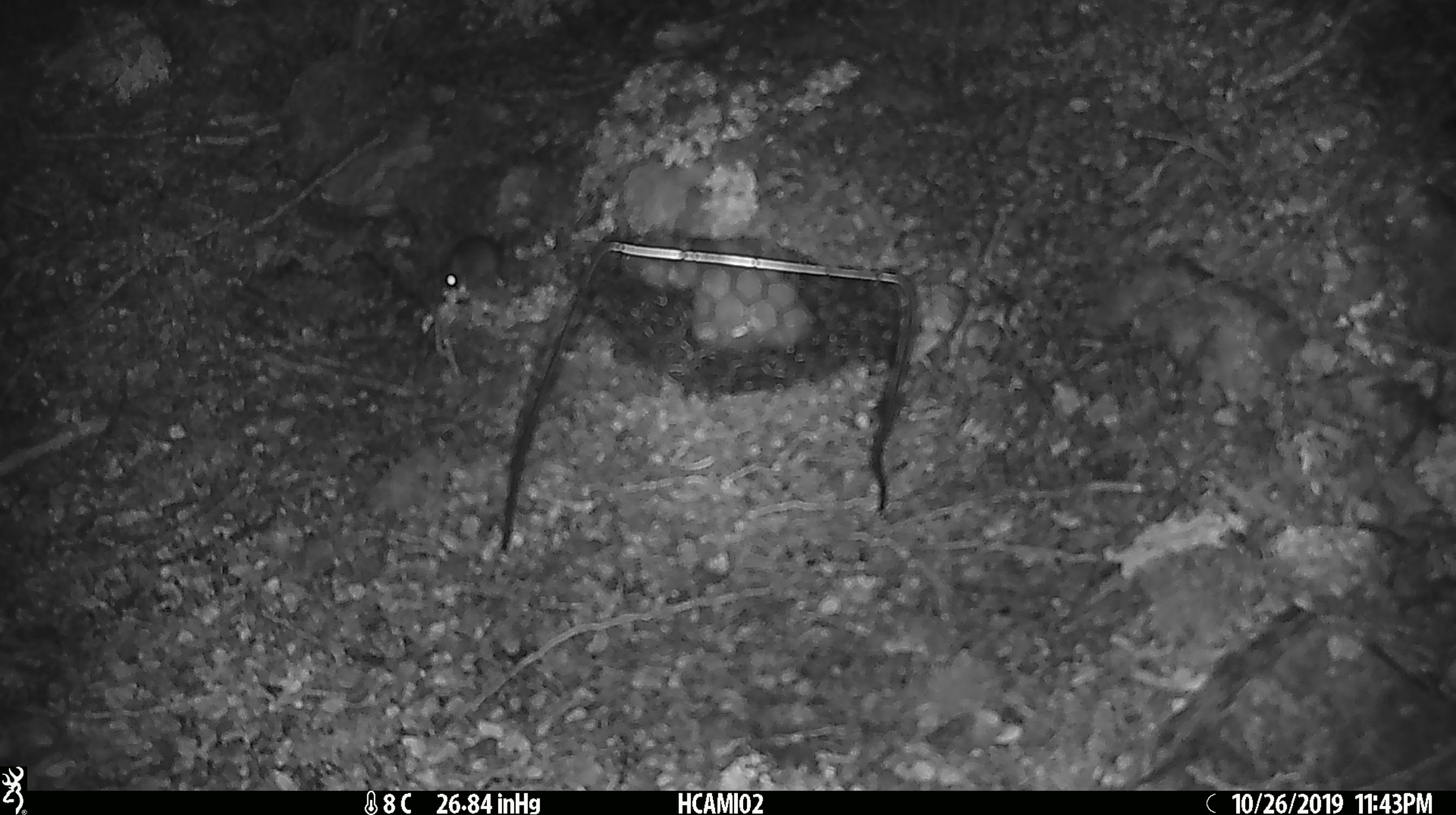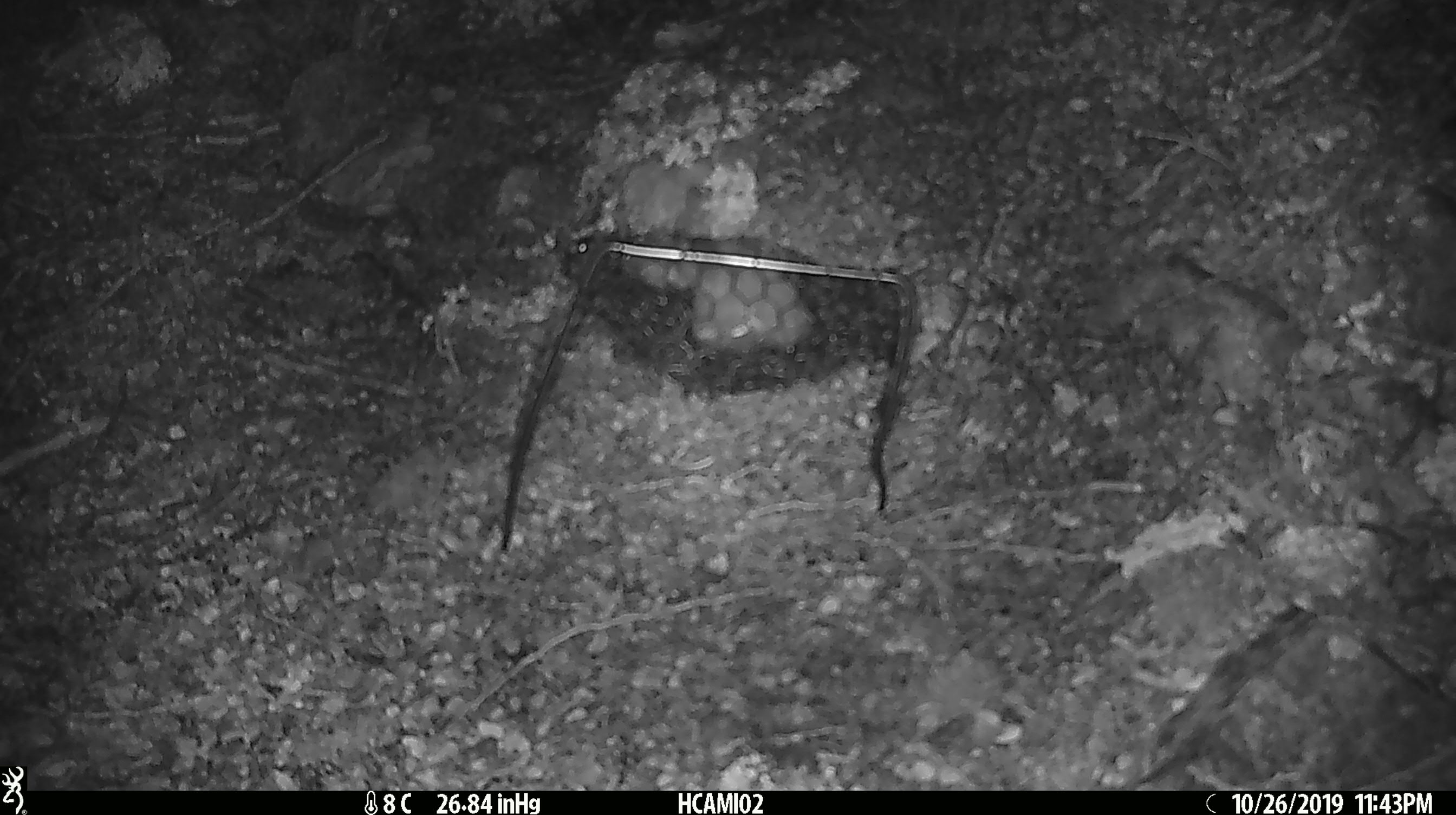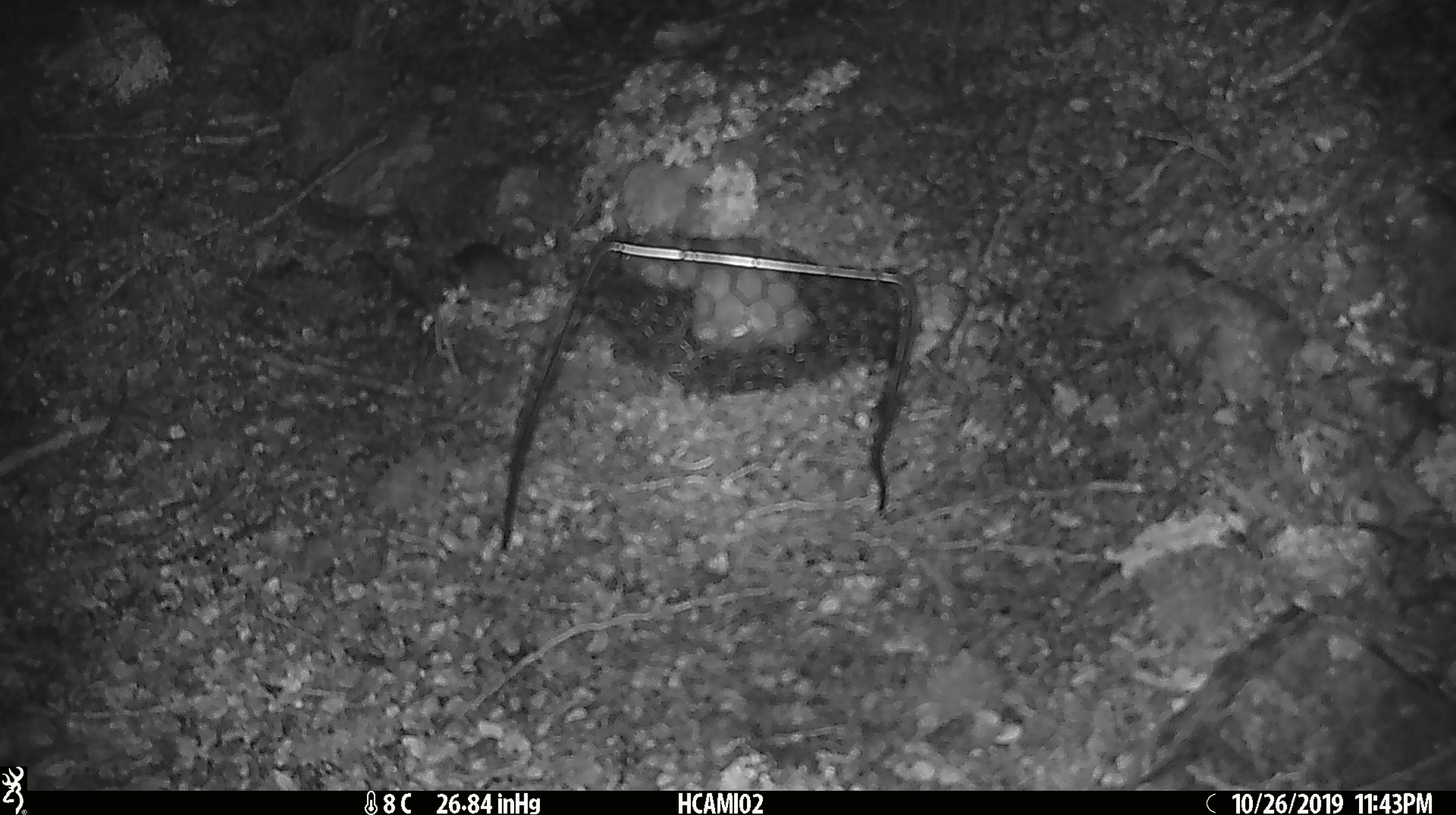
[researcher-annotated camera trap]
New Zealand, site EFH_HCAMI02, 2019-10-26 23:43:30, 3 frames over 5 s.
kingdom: Animalia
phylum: Chordata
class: Mammalia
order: Rodentia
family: Muridae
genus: Mus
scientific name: Mus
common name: mouse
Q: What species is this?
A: Mouse (Mus).